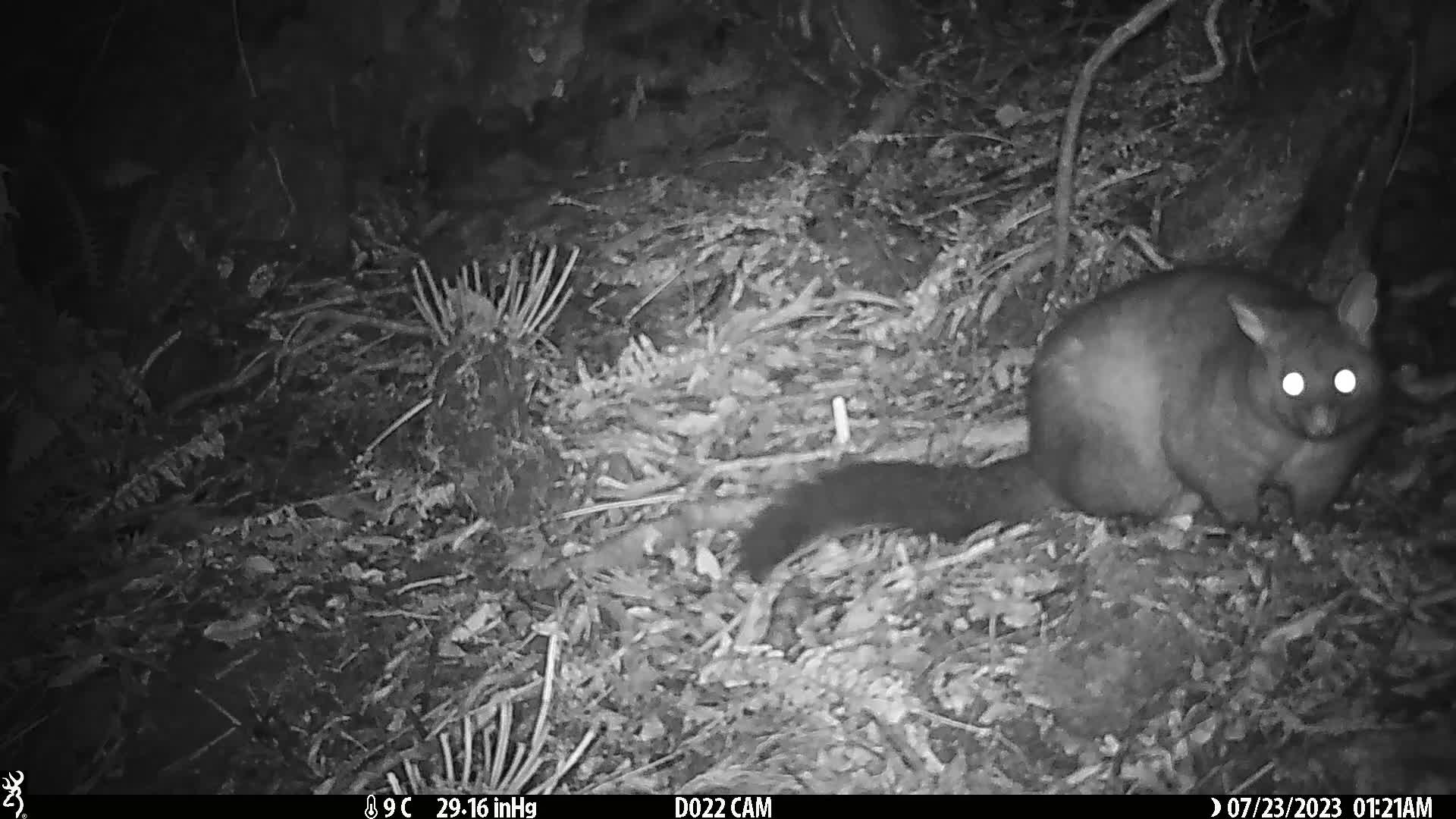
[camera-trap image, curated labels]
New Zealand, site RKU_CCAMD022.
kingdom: Animalia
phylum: Chordata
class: Mammalia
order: Diprotodontia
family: Phalangeridae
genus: Trichosurus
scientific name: Trichosurus vulpecula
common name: common brushtail possum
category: possum